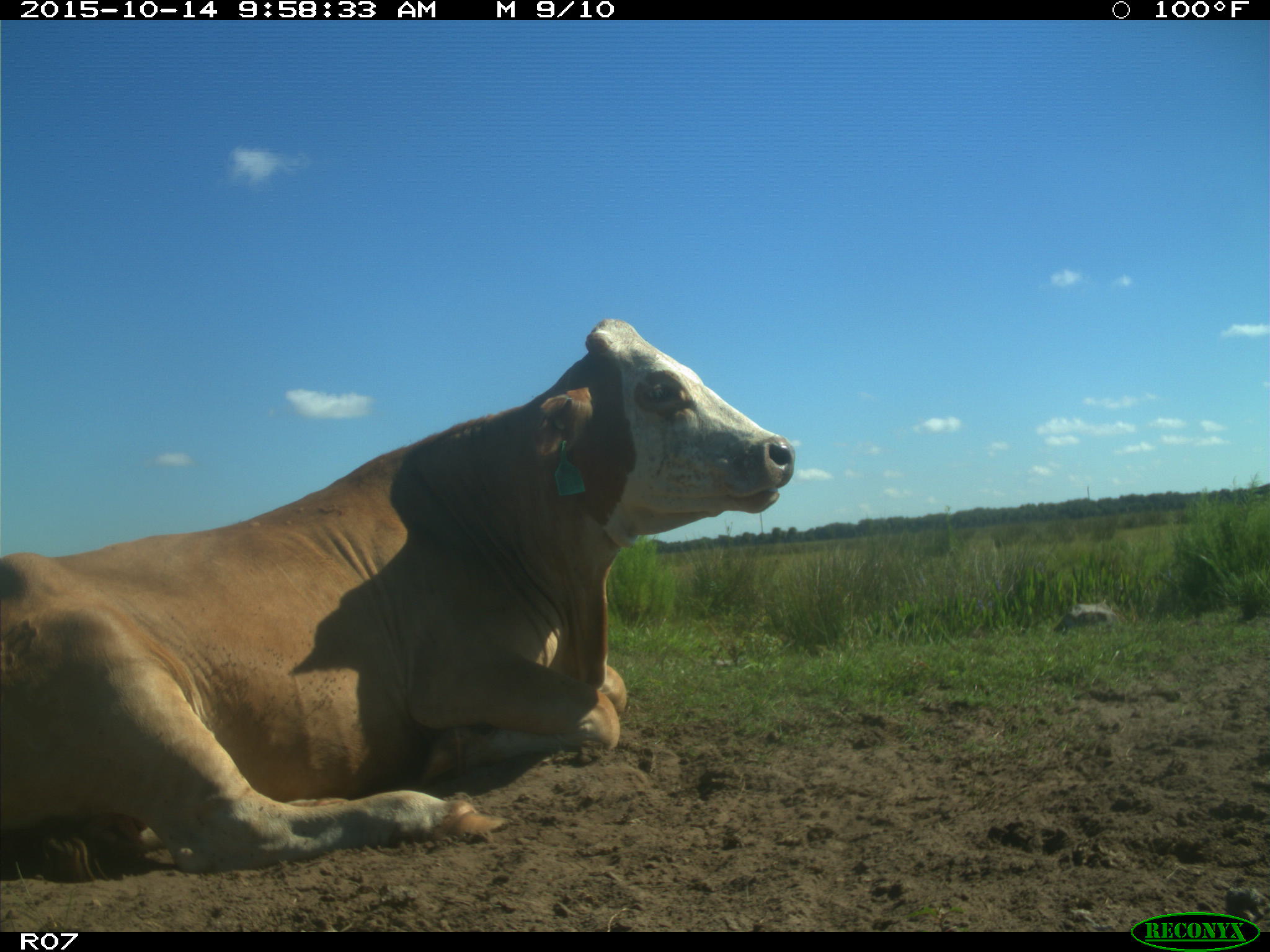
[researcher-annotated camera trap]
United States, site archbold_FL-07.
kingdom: Animalia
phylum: Chordata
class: Mammalia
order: Artiodactyla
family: Bovidae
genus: Bos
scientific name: Bos taurus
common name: domestic cow